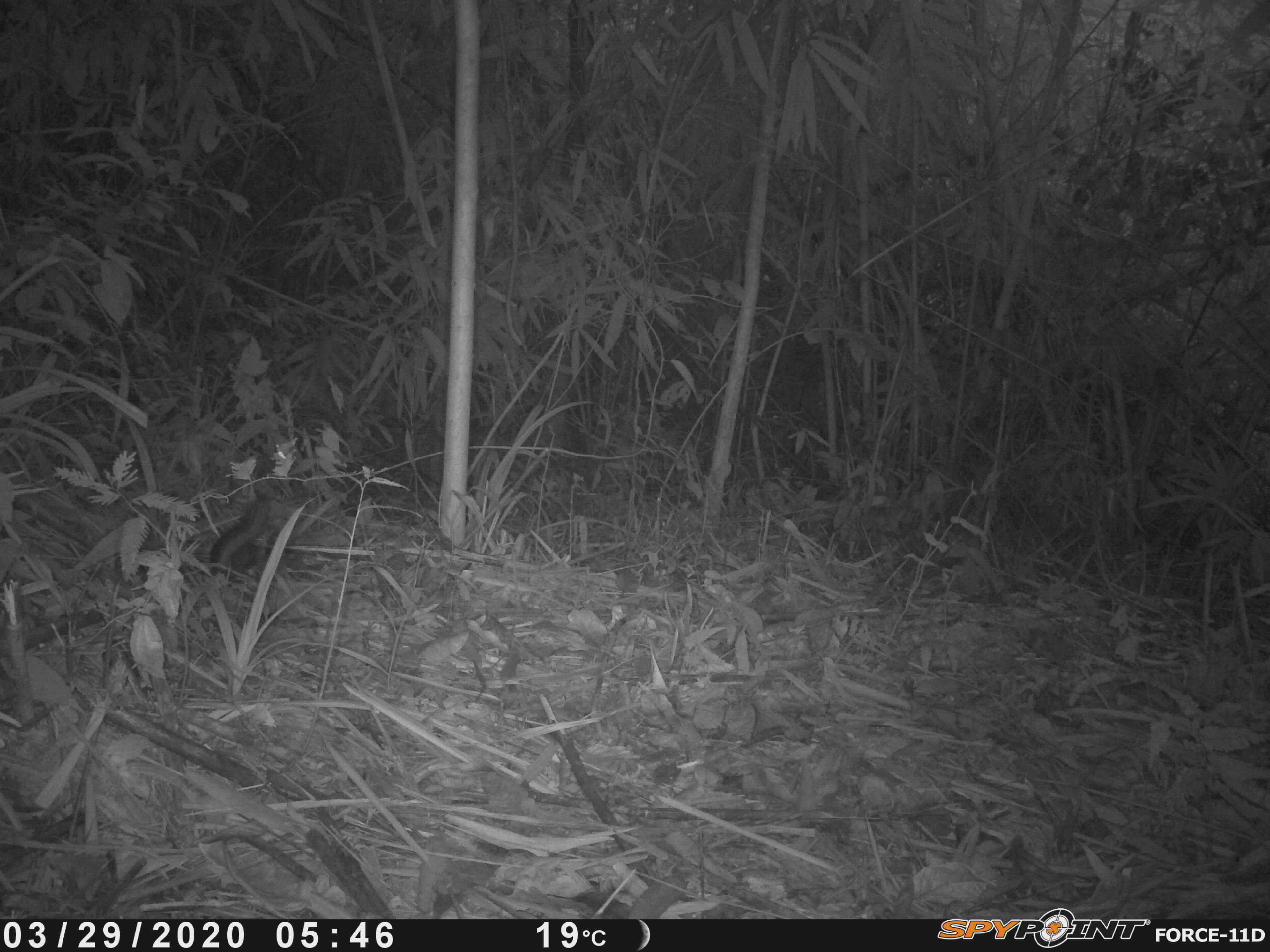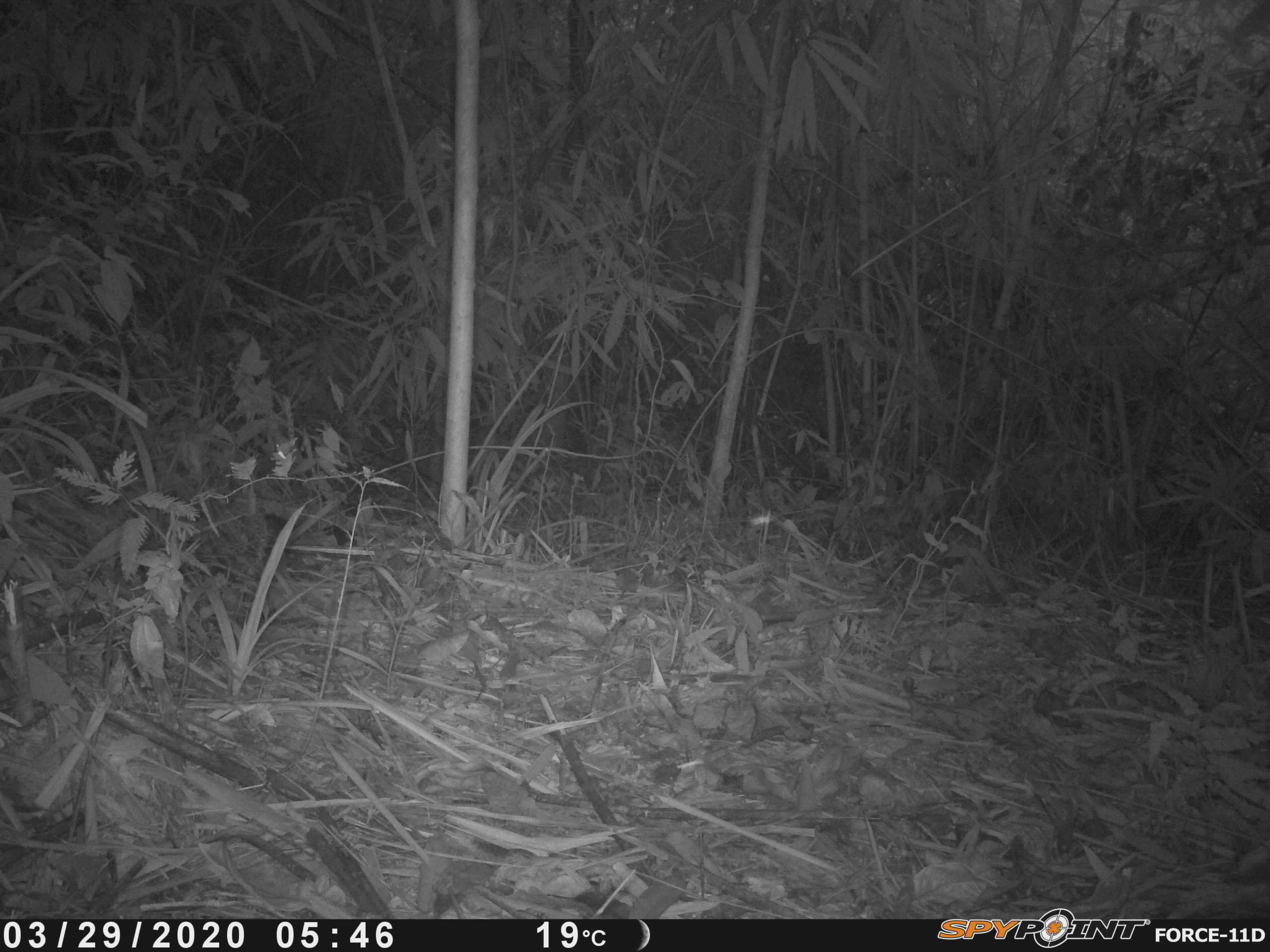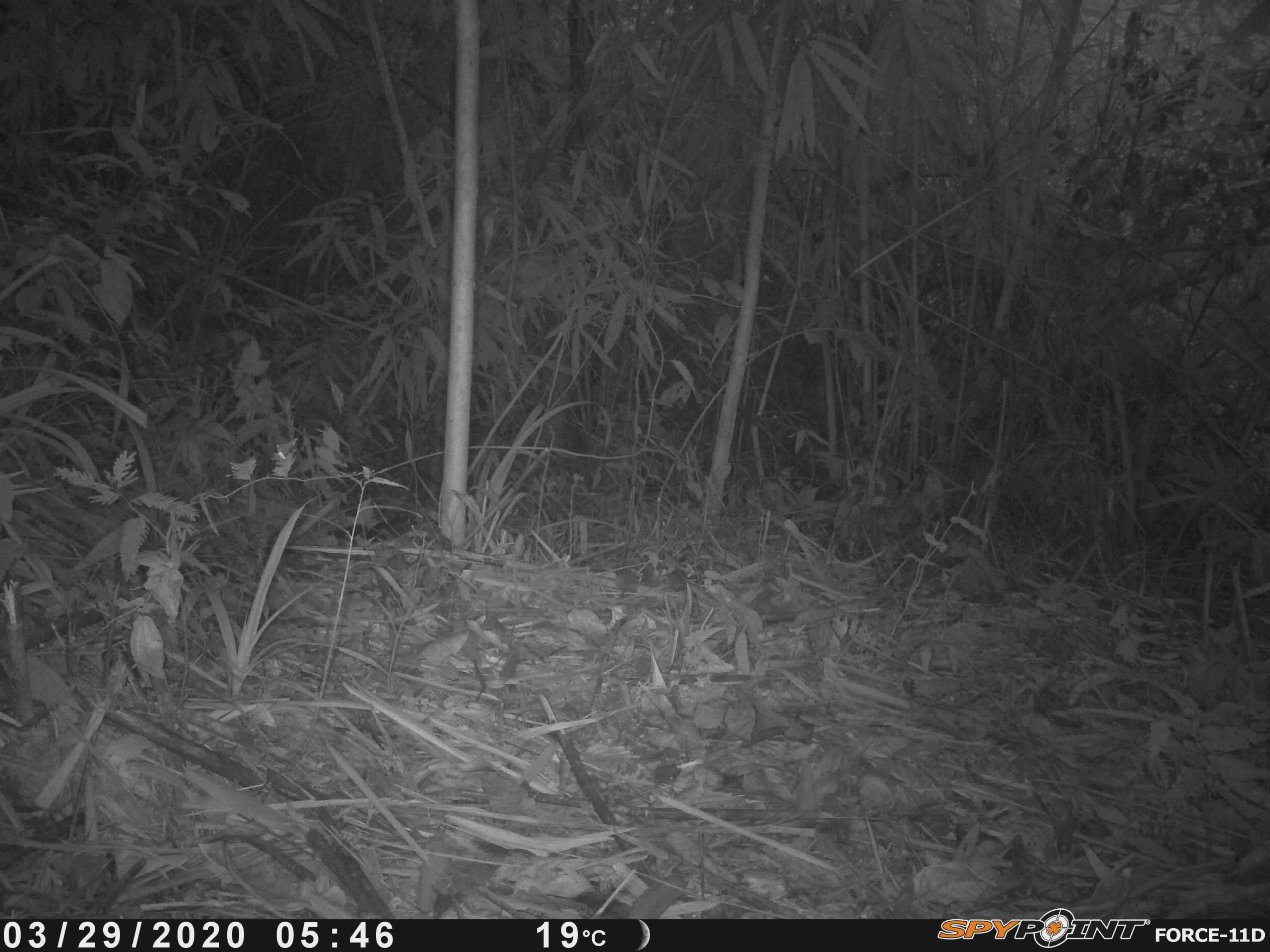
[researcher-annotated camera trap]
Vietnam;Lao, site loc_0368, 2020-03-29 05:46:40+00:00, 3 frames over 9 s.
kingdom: Animalia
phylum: Chordata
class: Mammalia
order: Rodentia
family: Sciuridae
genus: Dremomys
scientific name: Dremomys rufigenis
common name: red-cheeked squirrel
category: red cheeked squirrel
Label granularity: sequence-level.